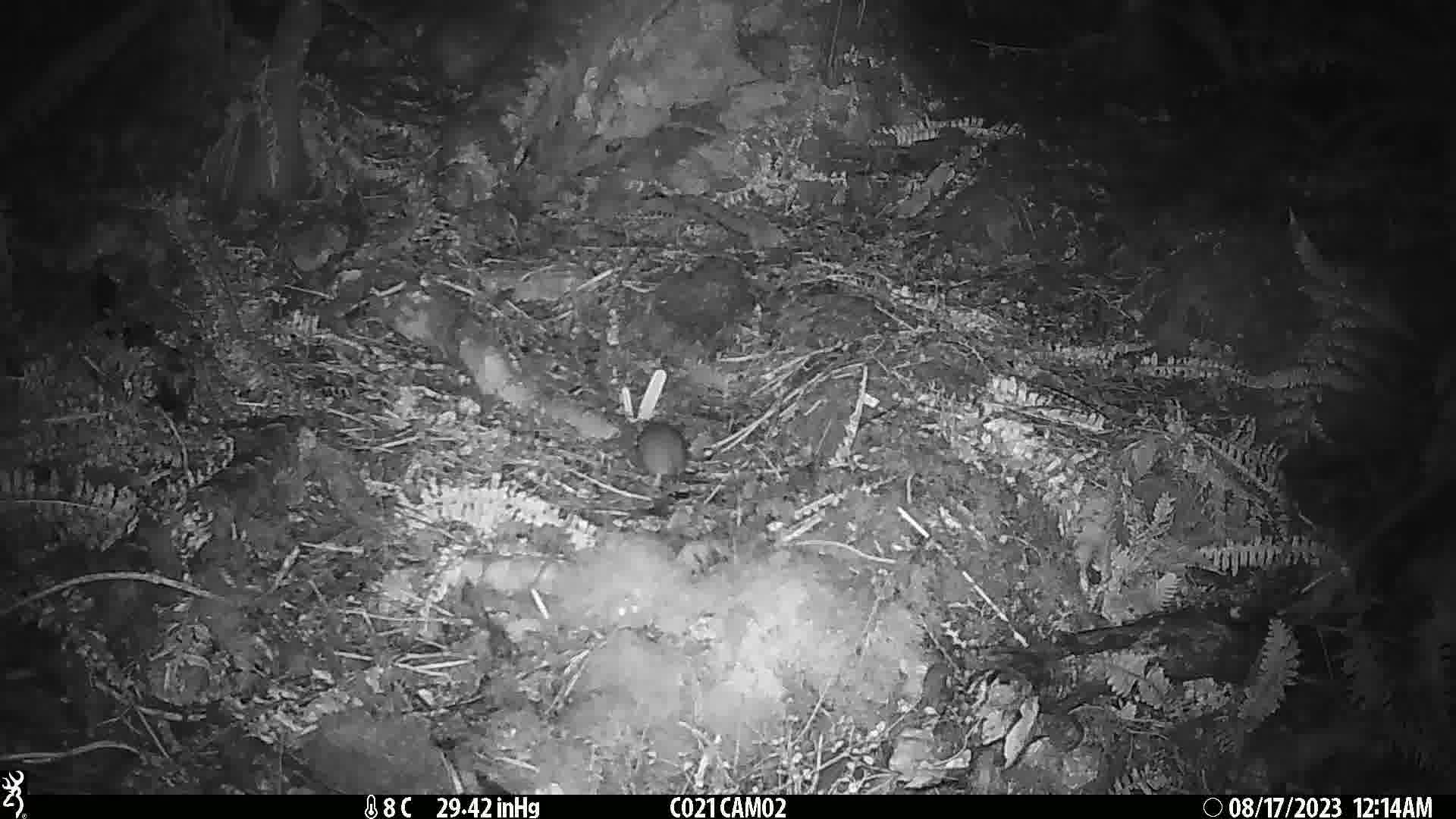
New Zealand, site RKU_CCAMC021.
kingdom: Animalia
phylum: Chordata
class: Mammalia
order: Rodentia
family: Muridae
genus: Rattus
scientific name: Rattus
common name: rat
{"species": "rat (Rattus)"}